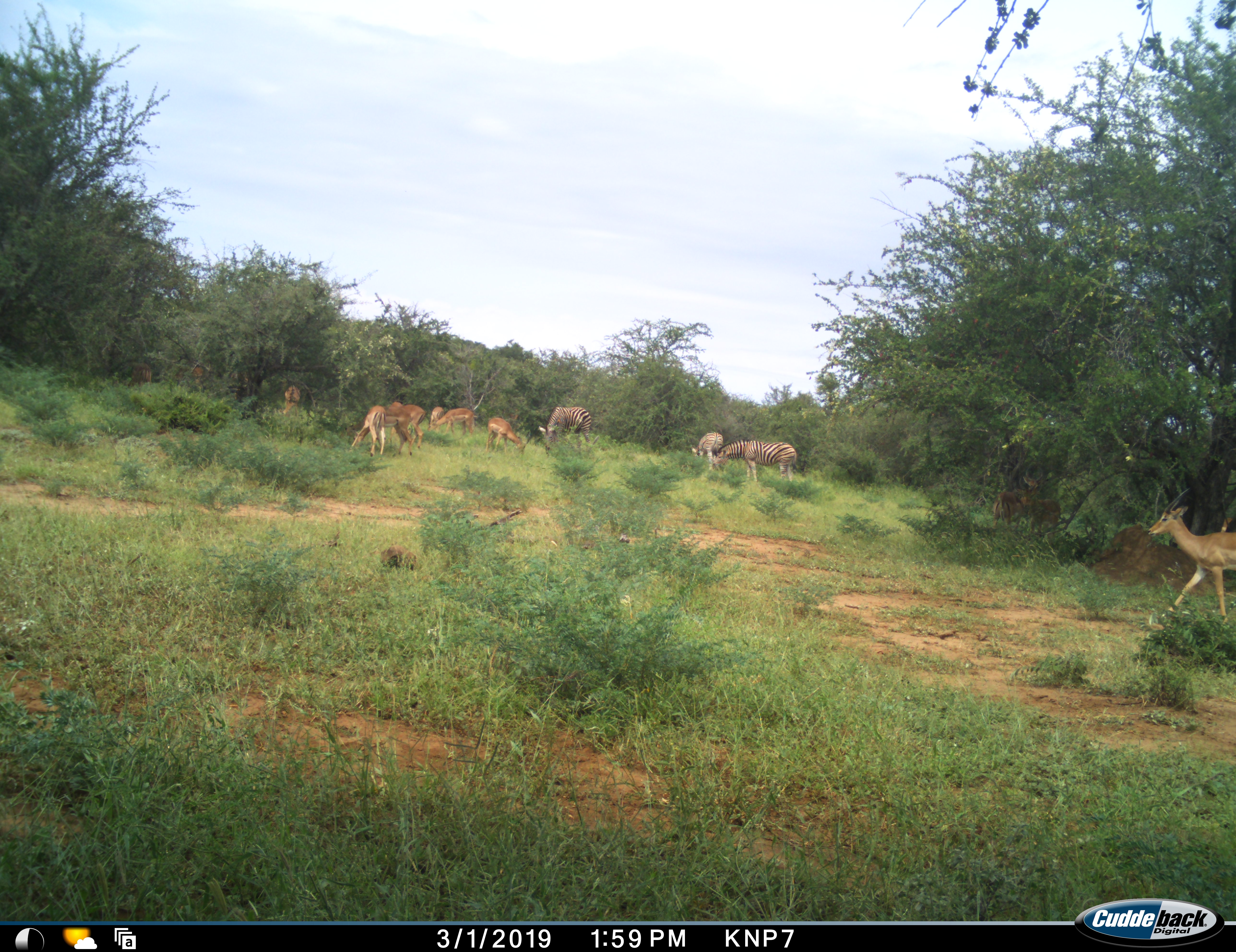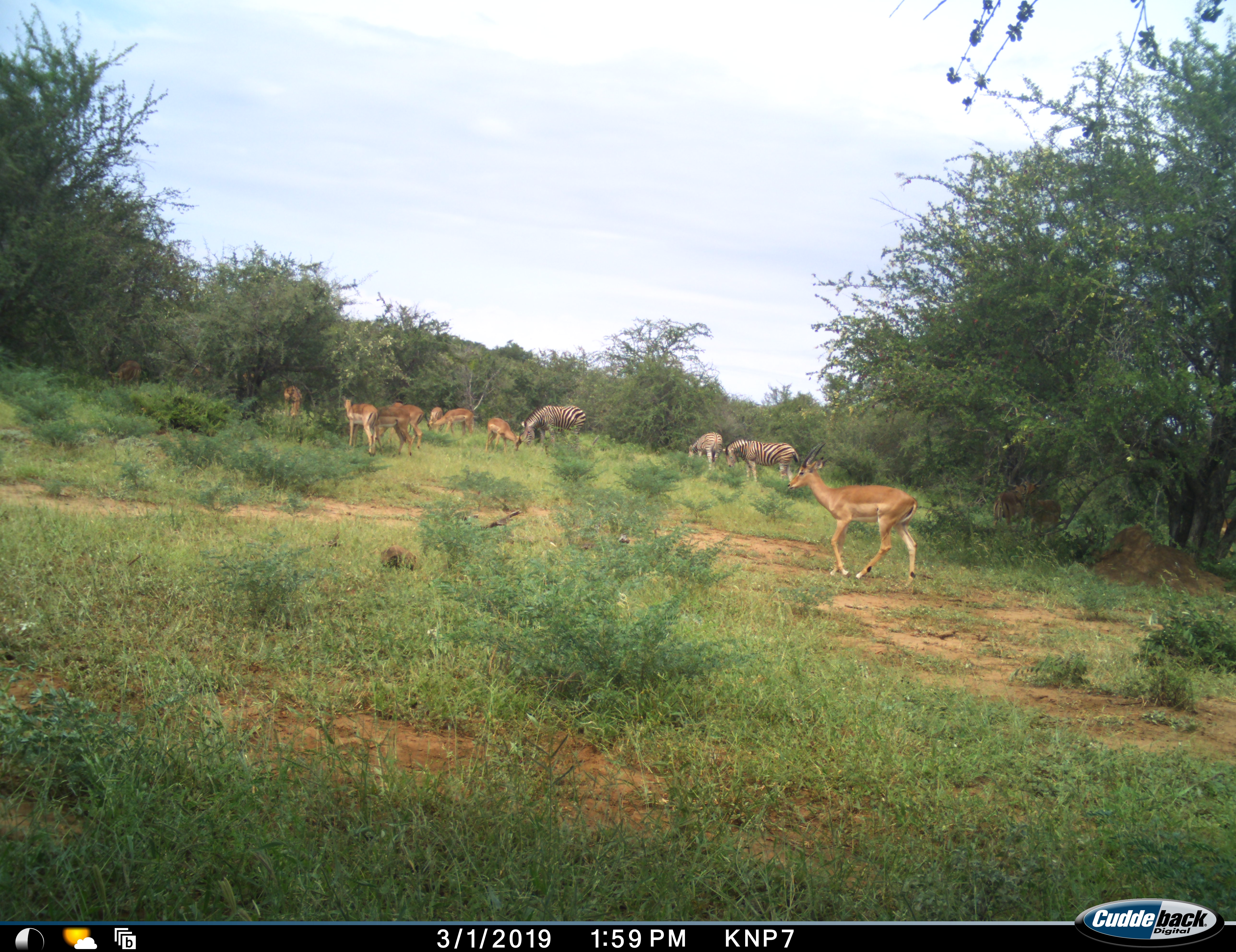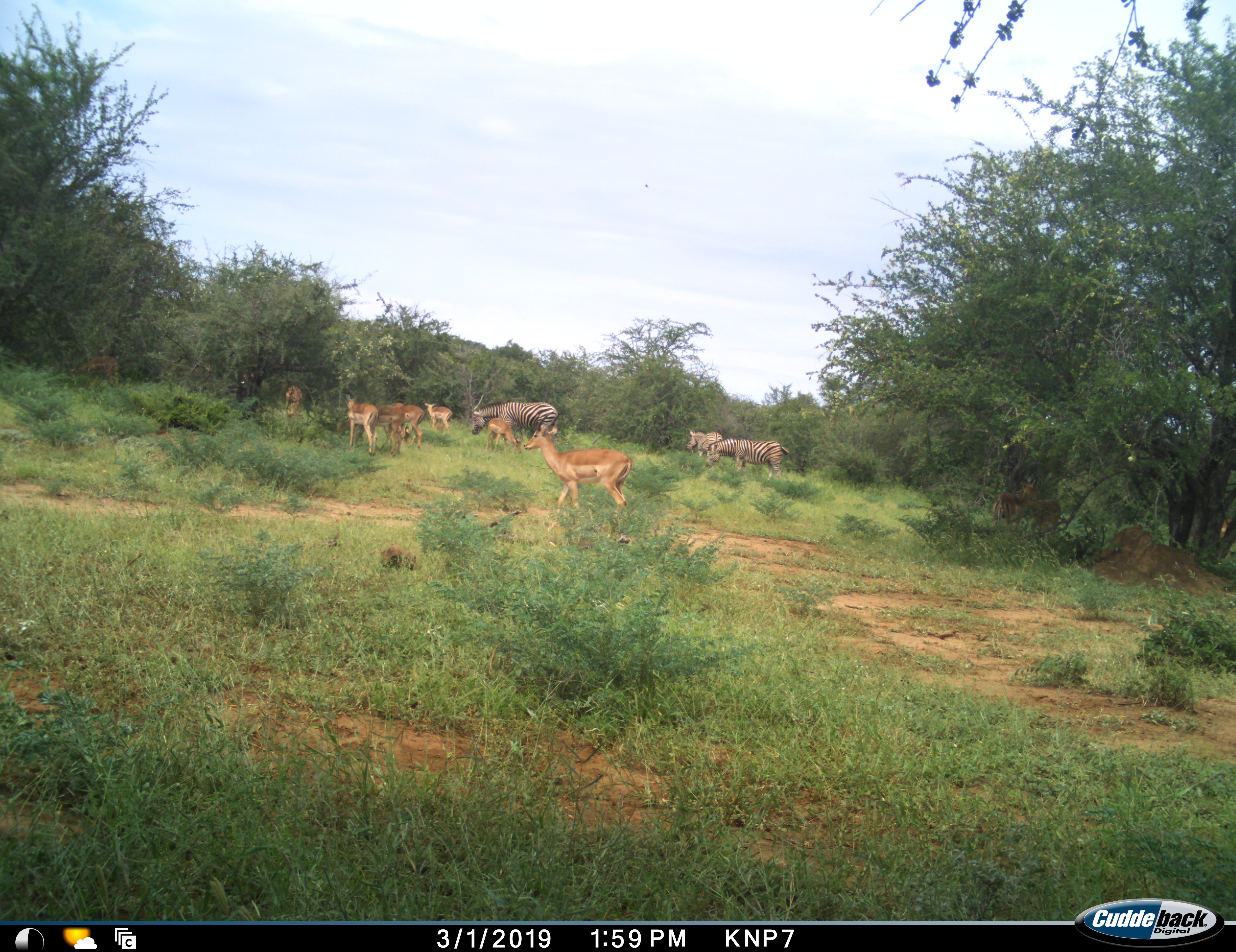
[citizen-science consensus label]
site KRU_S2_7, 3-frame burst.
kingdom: Animalia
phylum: Chordata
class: Mammalia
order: Artiodactyla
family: Bovidae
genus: Aepyceros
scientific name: Aepyceros melampus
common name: impala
Impala (Aepyceros melampus), count 8. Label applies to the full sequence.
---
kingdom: Animalia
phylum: Chordata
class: Mammalia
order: Perissodactyla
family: Equidae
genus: Equus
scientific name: Equus quagga burchellii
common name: burchell's zebra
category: zebraburchells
Zebraburchells (burchell's zebra) (Equus quagga burchellii), count 3. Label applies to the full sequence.